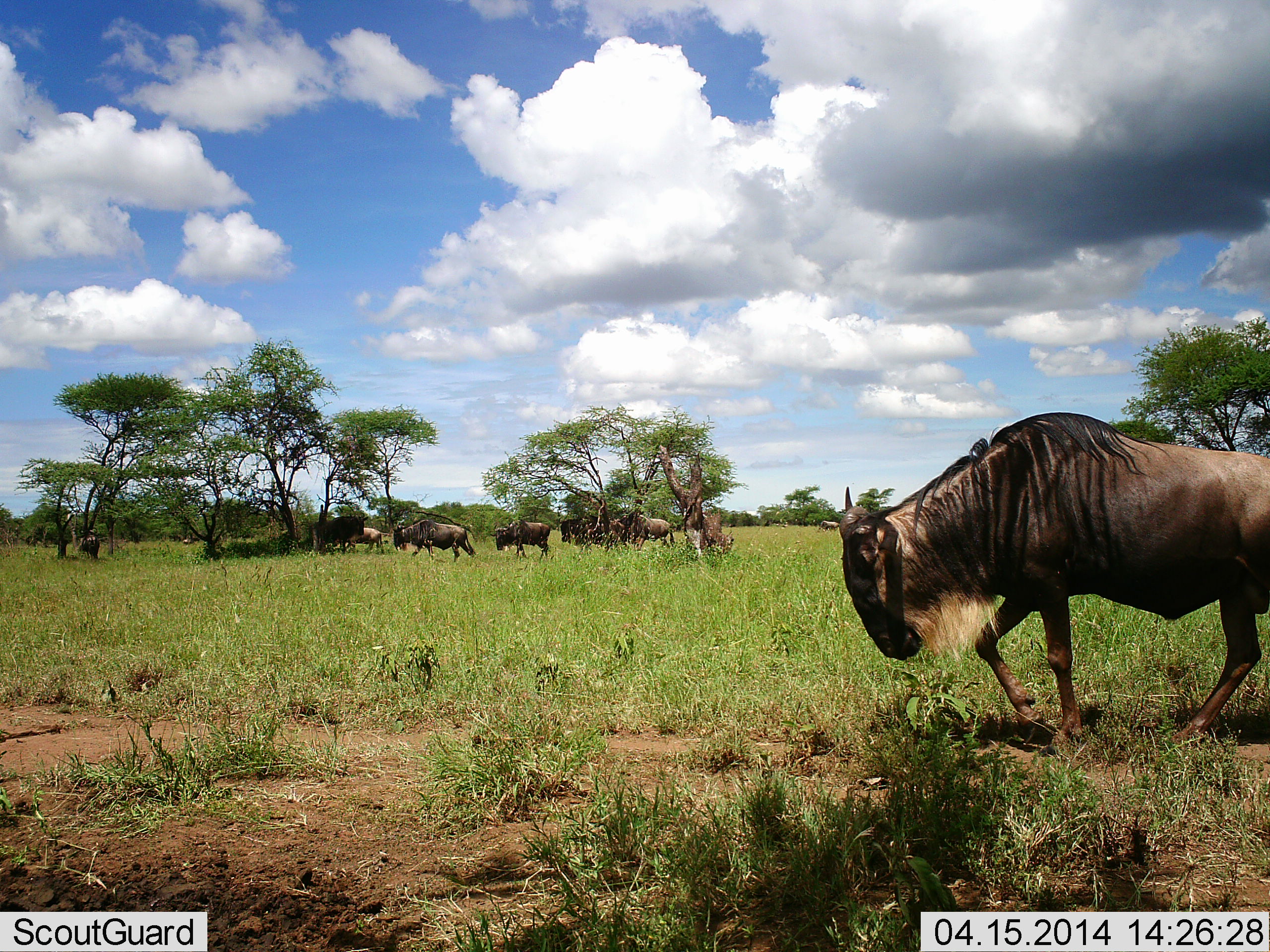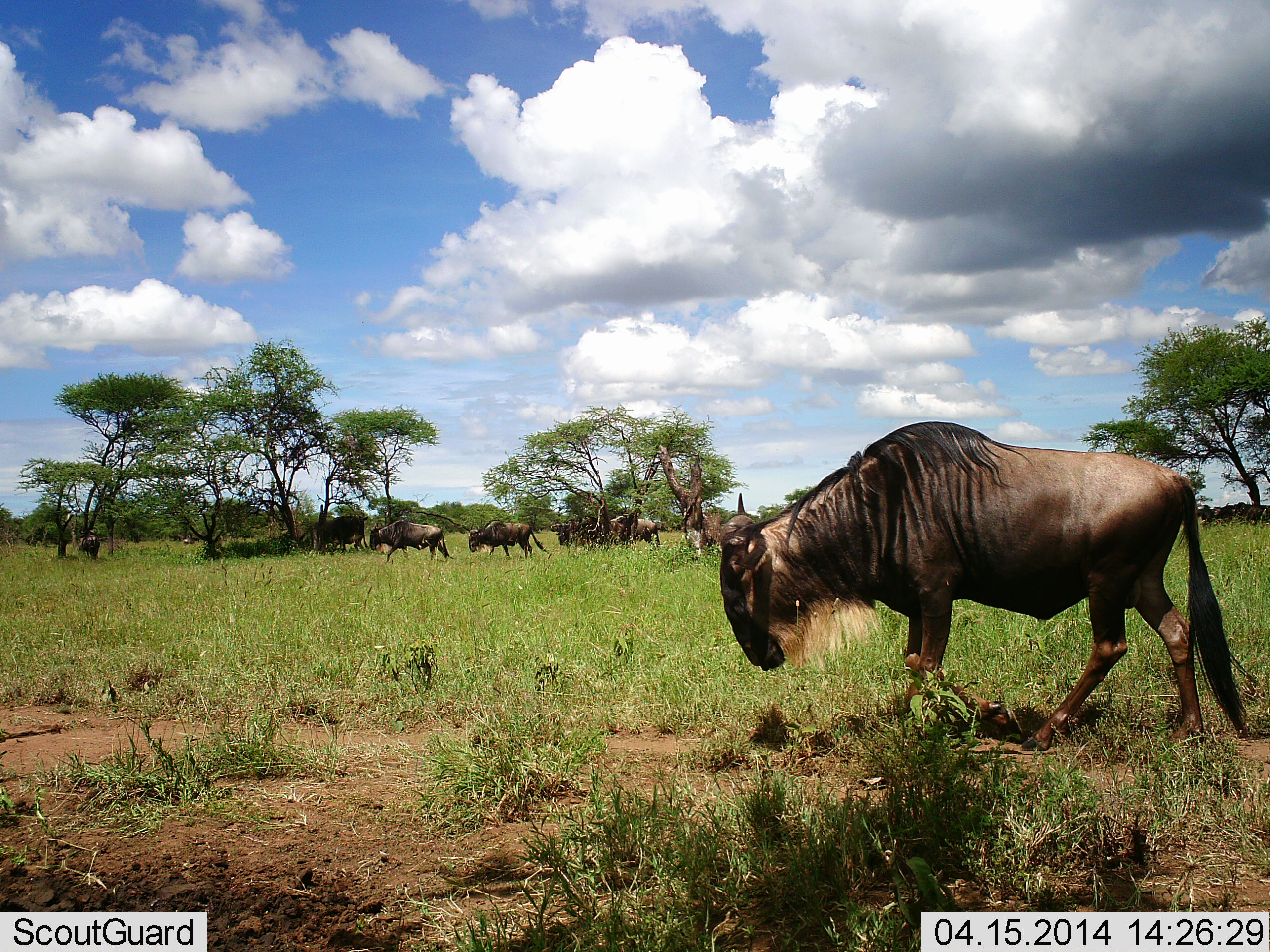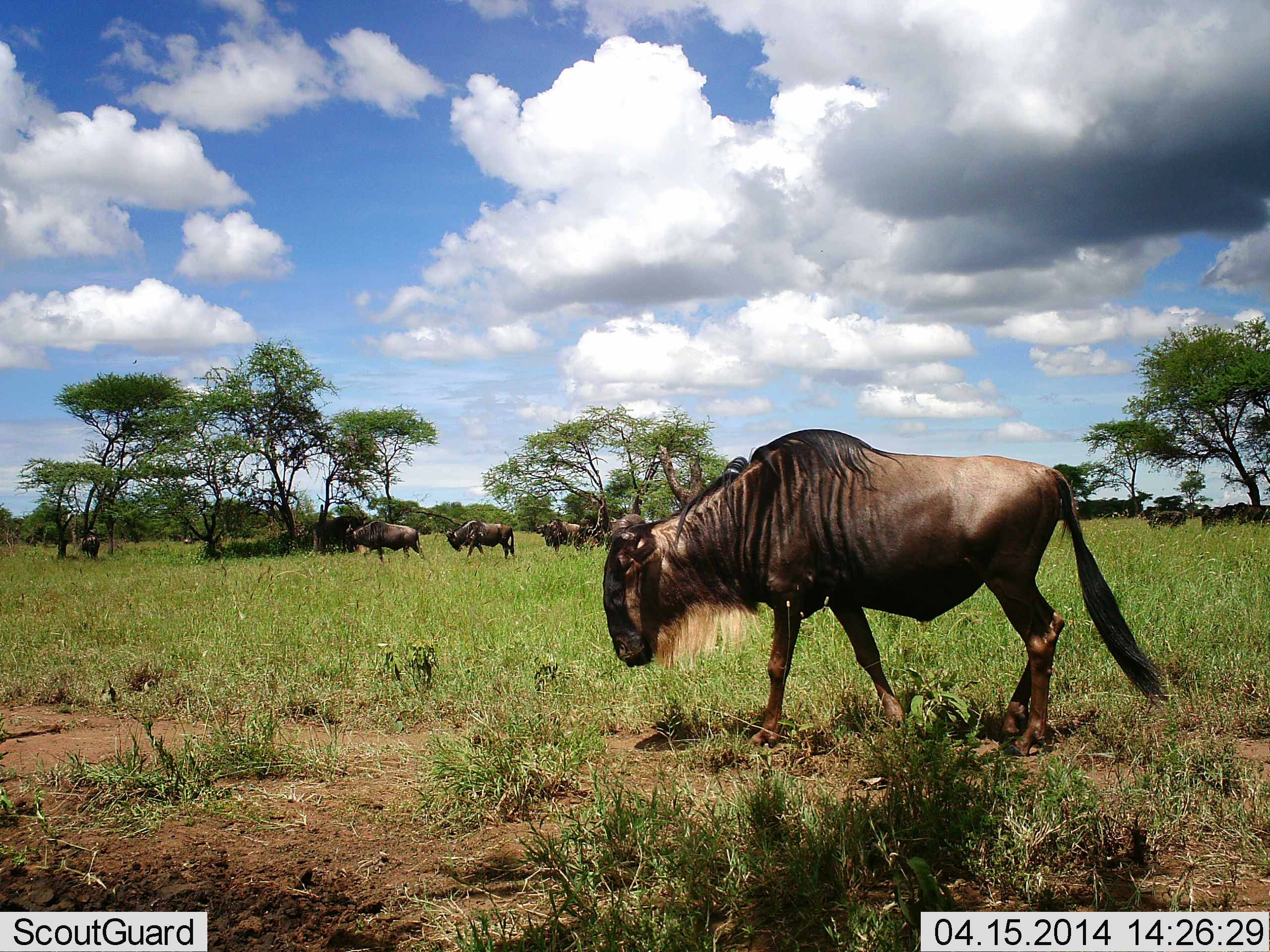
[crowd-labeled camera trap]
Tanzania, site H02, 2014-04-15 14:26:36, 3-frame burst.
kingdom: Animalia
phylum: Chordata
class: Mammalia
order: Artiodactyla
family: Bovidae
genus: Connochaetes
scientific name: Connochaetes taurinus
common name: blue wildebeest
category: wildebeest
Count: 8.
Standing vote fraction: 40%.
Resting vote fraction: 0%.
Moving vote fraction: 80%.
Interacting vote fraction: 10%.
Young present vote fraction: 0%.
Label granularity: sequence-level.